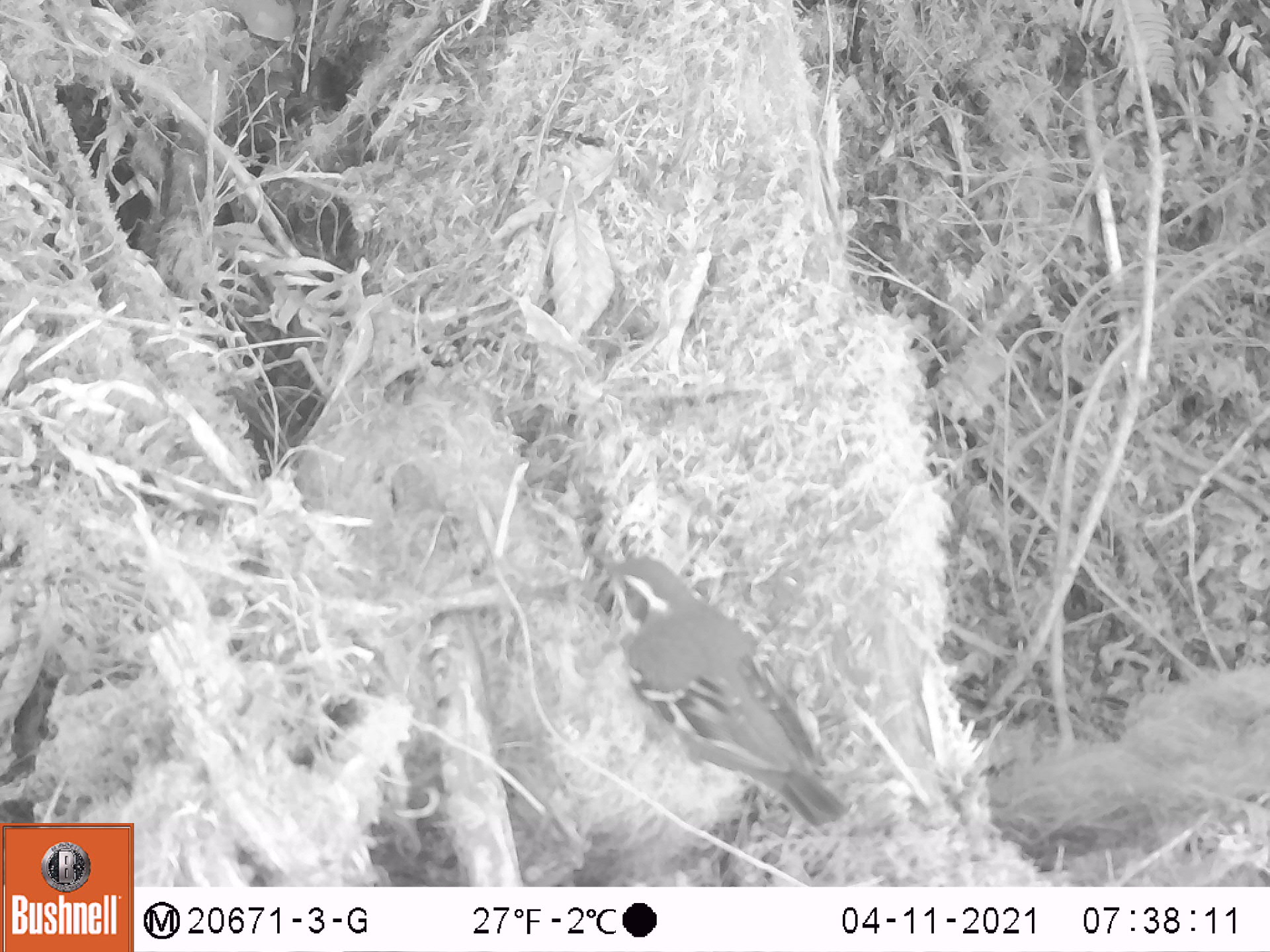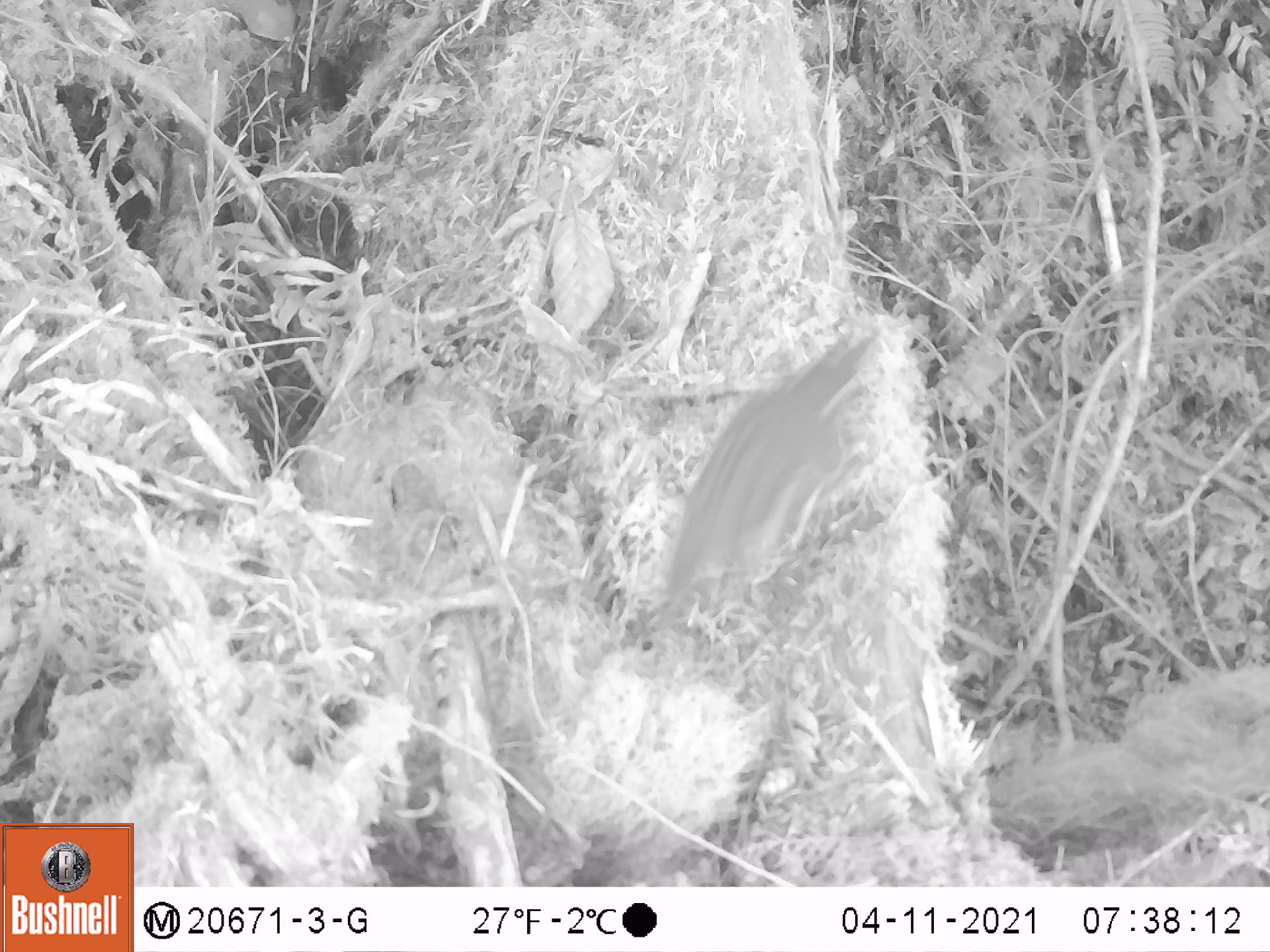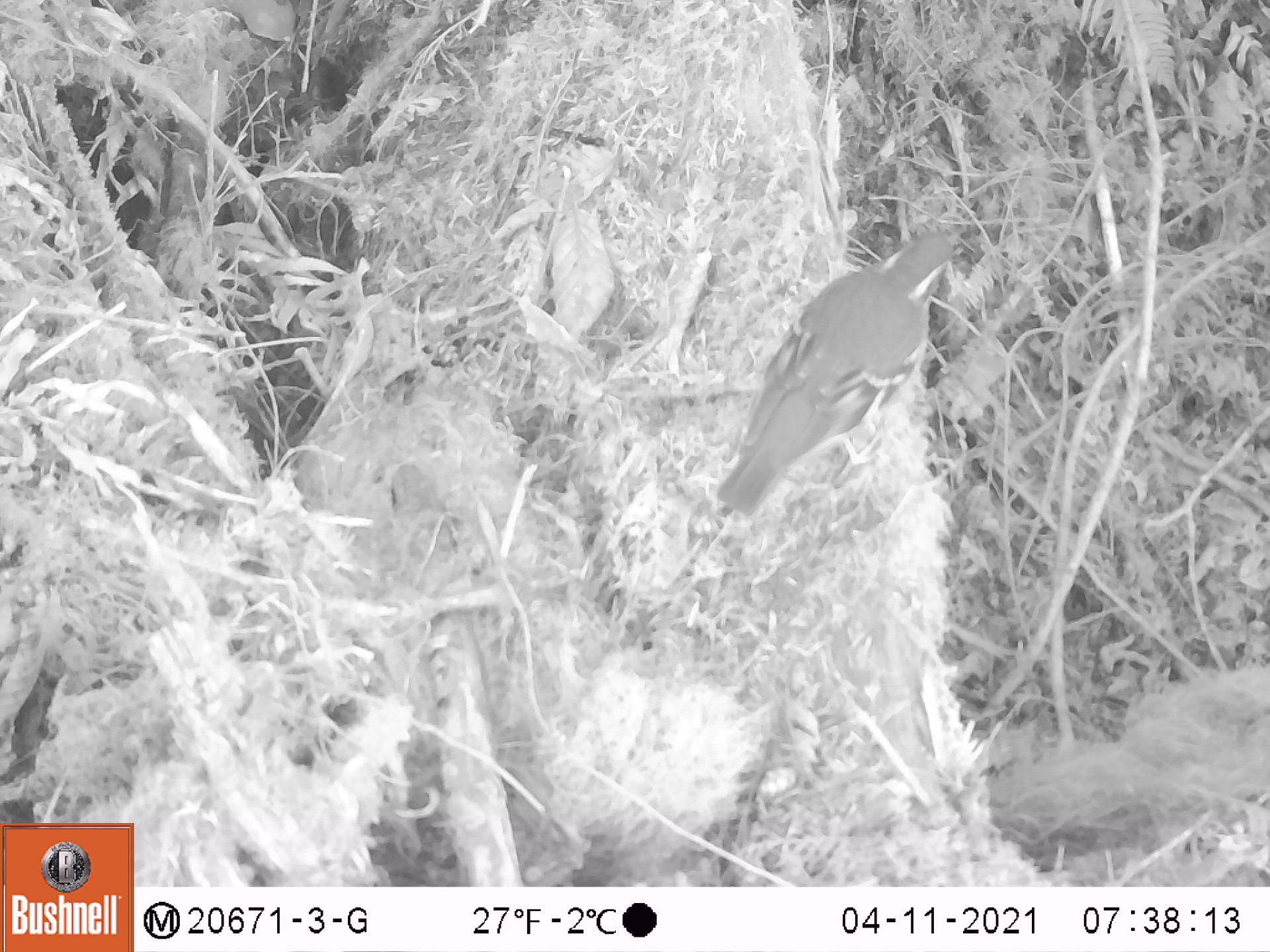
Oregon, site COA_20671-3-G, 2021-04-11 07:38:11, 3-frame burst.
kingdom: Animalia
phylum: Chordata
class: Aves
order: Passeriformes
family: Turdidae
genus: Ixoreus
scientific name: Ixoreus naevius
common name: varied thrush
Varied thrush (Ixoreus naevius).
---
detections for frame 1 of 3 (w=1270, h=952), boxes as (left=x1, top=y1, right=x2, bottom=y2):
varied thrush: (left=563, top=519, right=867, bottom=852)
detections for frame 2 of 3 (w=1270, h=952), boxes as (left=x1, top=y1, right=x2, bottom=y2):
varied thrush: (left=609, top=298, right=941, bottom=656)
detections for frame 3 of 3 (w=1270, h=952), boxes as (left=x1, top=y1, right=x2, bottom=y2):
varied thrush: (left=685, top=193, right=1001, bottom=538)